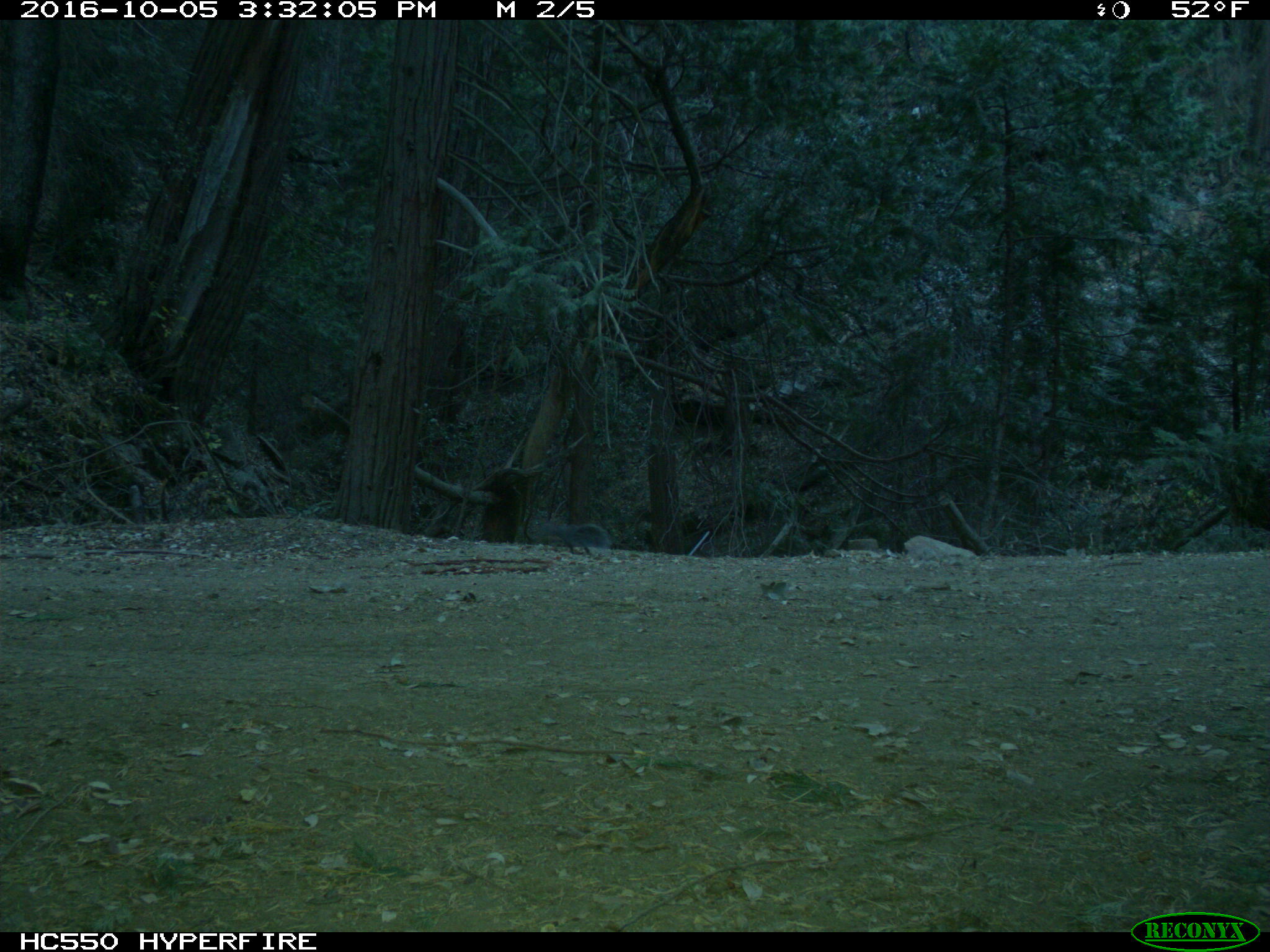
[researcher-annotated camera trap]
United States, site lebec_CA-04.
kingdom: Animalia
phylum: Chordata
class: Mammalia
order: Rodentia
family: Sciuridae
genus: Sciurus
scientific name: Sciurus carolinensis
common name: eastern gray squirrel